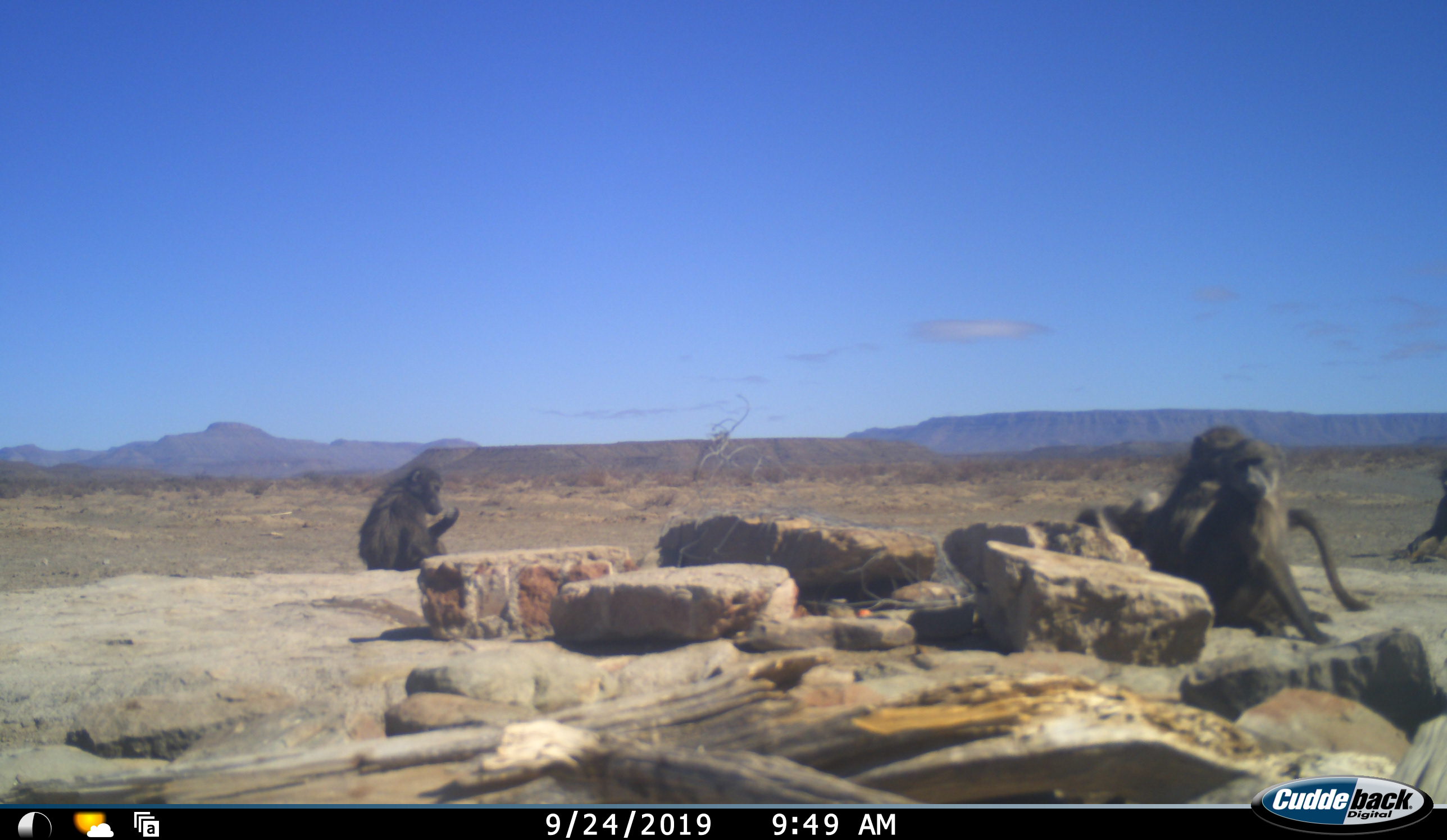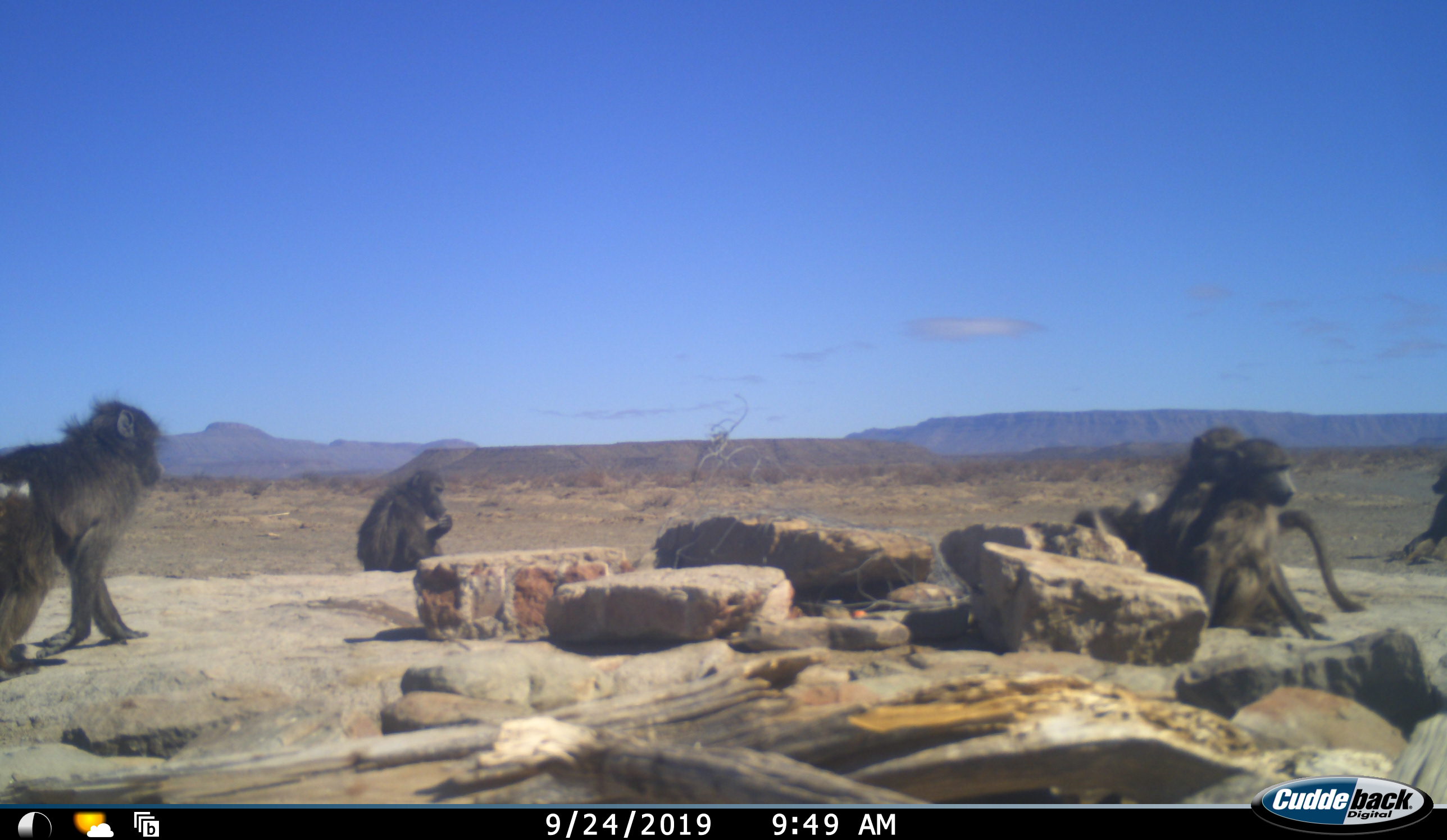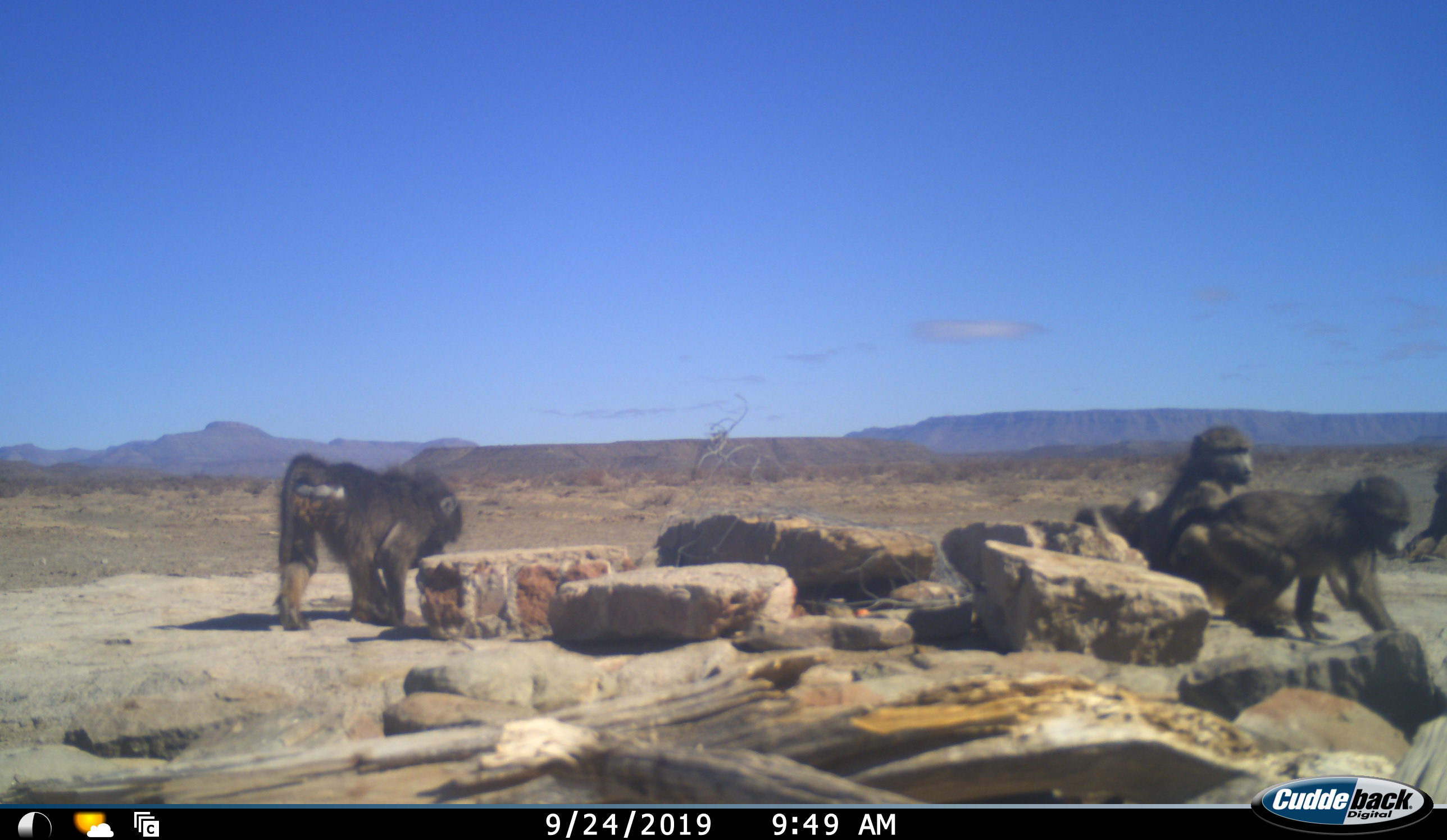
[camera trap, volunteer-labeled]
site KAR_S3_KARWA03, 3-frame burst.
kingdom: Animalia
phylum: Chordata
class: Mammalia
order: Primates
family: Cercopithecidae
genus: Papio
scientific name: Papio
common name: baboon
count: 5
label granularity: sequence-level